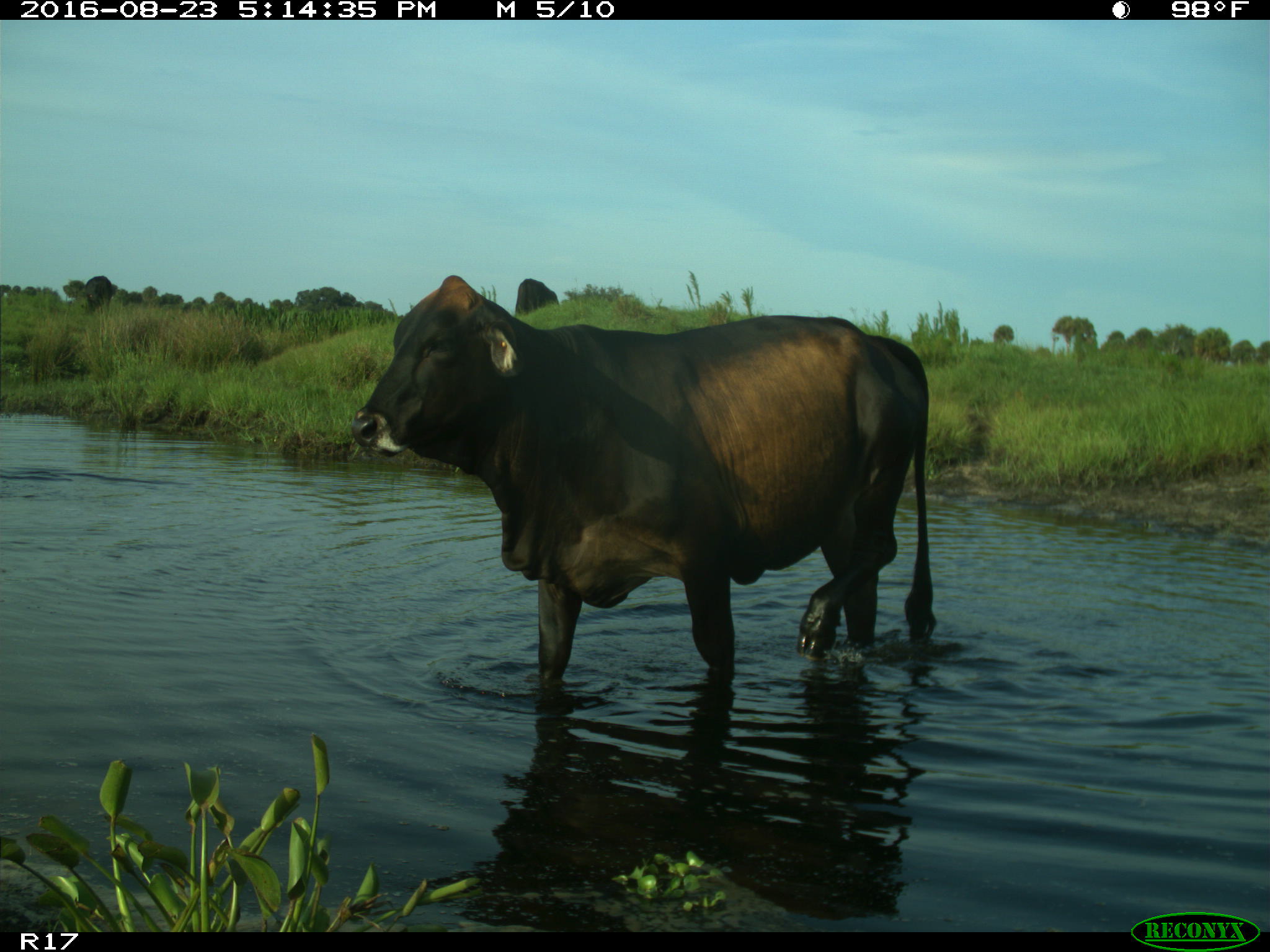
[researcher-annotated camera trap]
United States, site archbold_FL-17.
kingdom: Animalia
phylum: Chordata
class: Mammalia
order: Artiodactyla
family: Bovidae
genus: Bos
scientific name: Bos taurus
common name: domestic cow